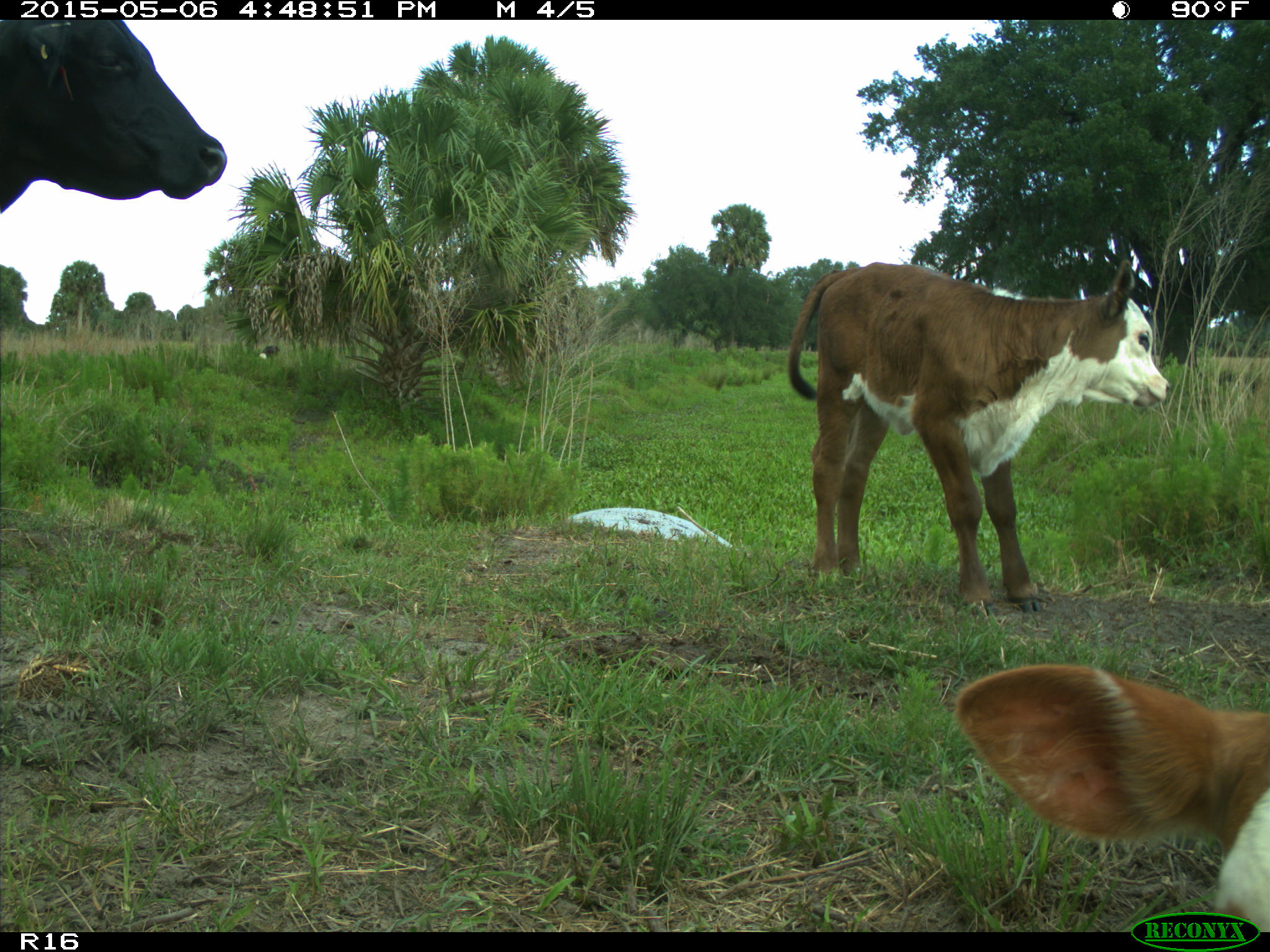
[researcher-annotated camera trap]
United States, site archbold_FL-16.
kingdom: Animalia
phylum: Chordata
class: Mammalia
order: Artiodactyla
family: Bovidae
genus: Bos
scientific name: Bos taurus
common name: domestic cow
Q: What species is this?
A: Bos taurus (domestic cow).